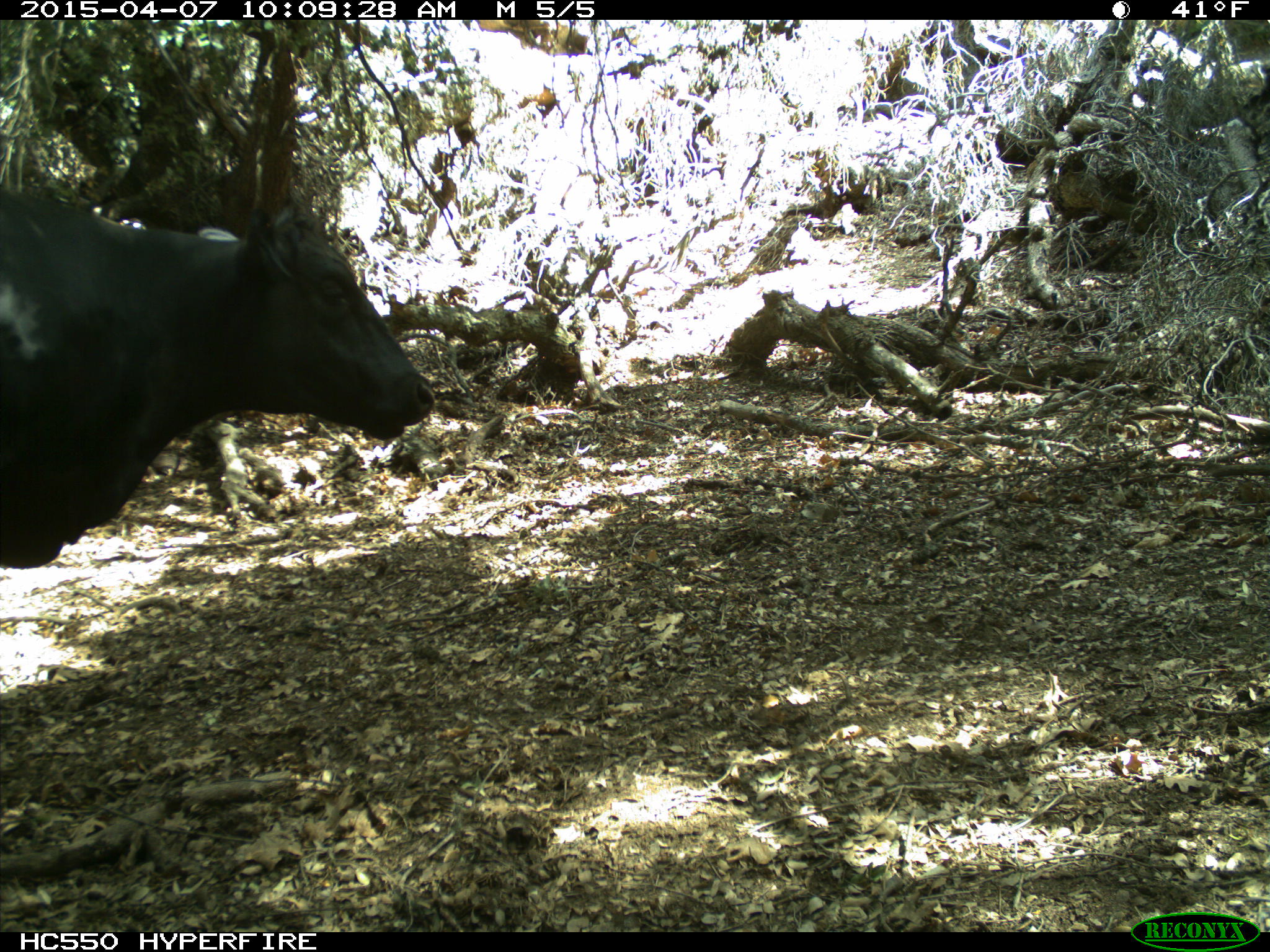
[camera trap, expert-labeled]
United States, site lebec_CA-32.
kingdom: Animalia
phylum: Chordata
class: Mammalia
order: Artiodactyla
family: Bovidae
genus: Bos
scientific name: Bos taurus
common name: domestic cow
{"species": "Bos taurus (domestic cow)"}